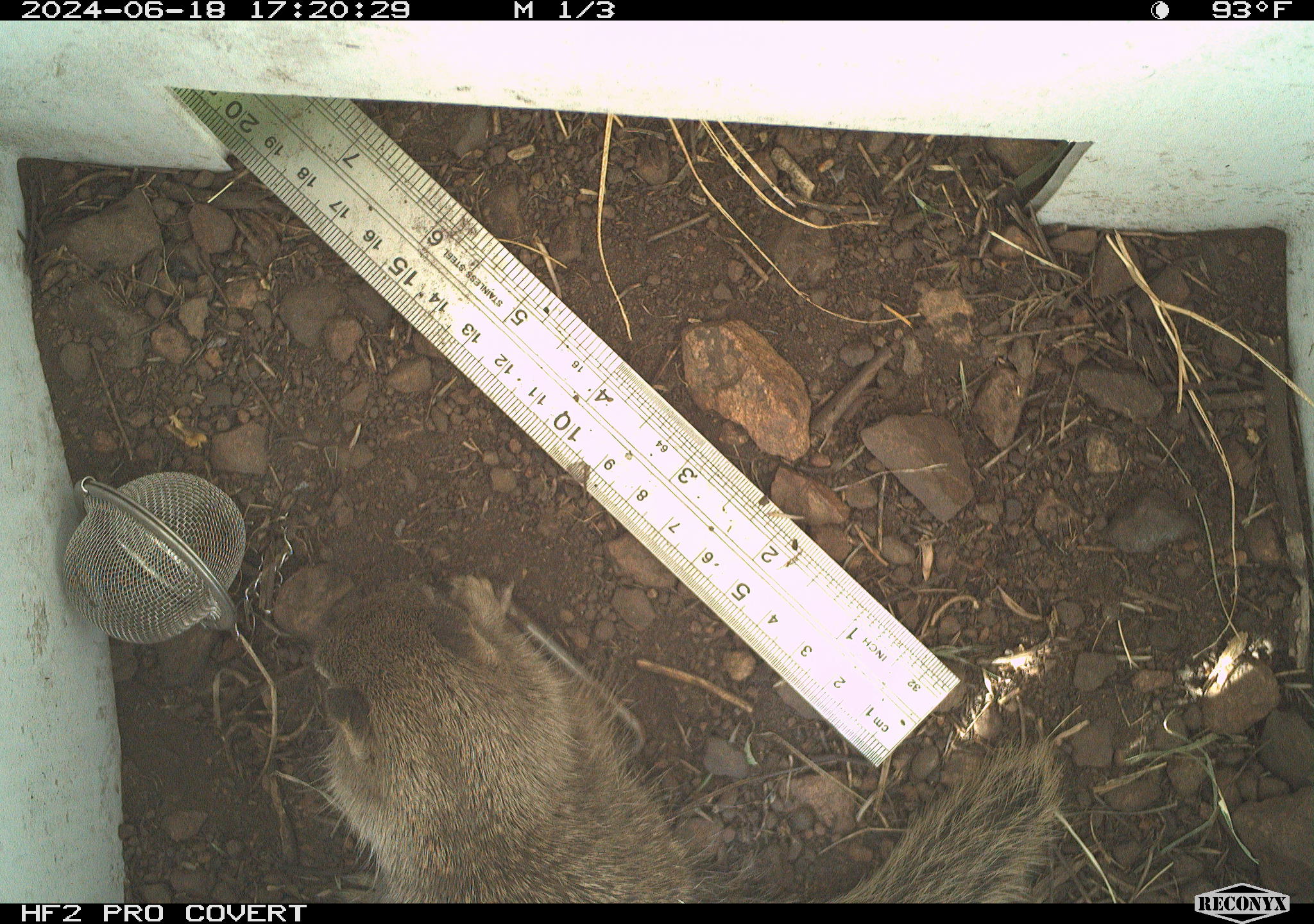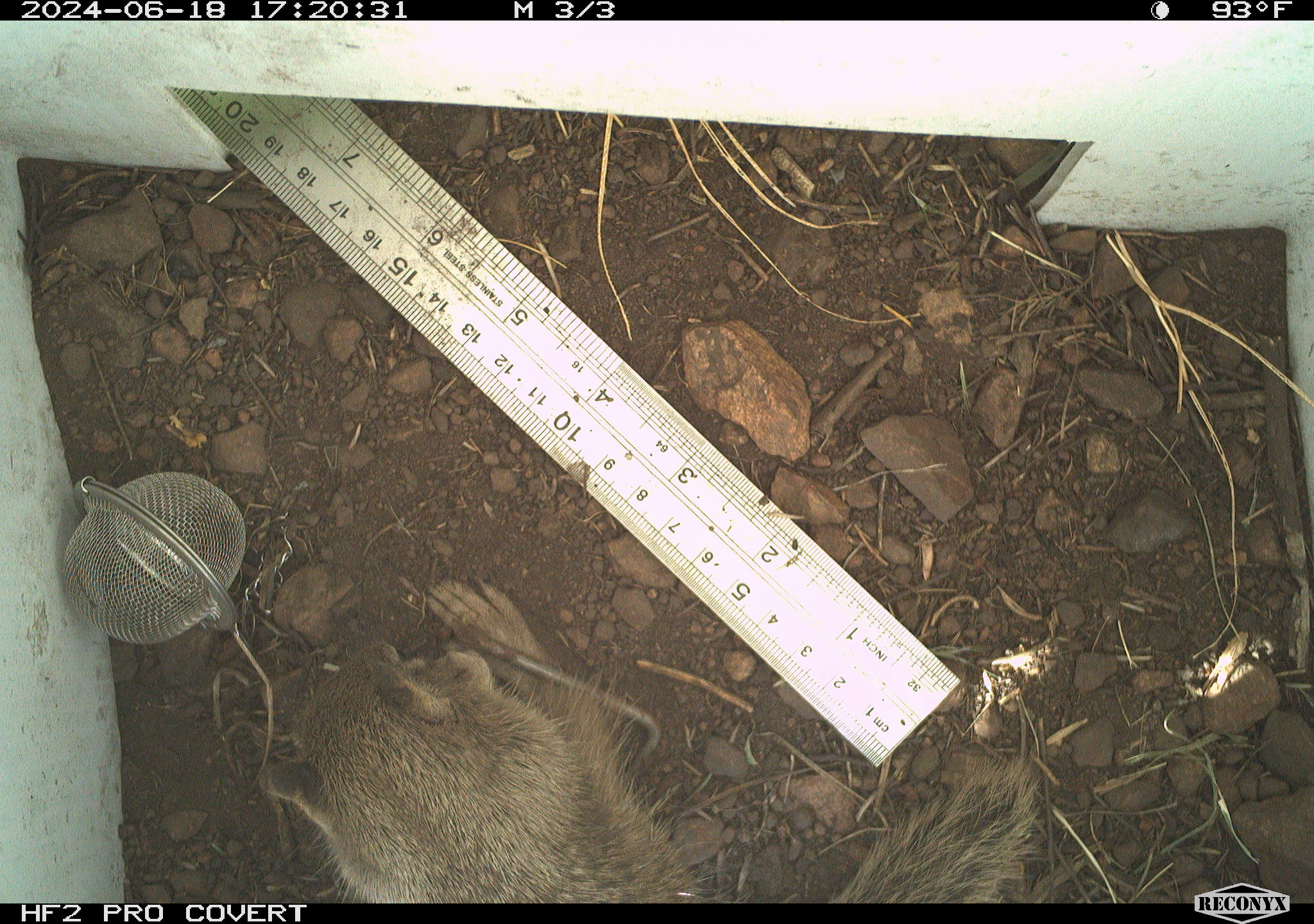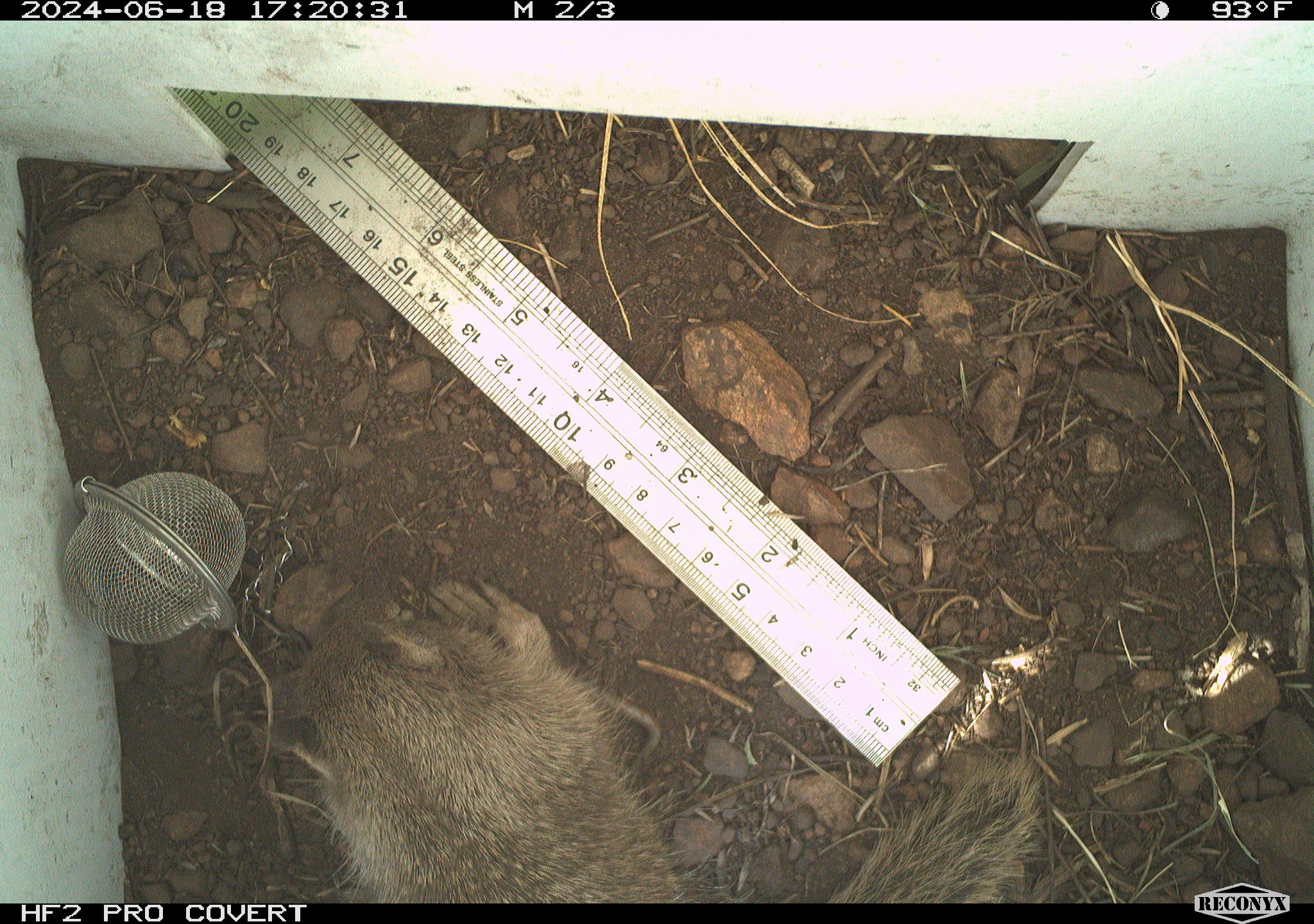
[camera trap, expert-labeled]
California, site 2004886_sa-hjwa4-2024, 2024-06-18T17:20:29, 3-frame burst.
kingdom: Animalia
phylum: Chordata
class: Mammalia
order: Rodentia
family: Sciuridae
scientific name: Sciuridae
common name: squirrels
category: sciuridae family